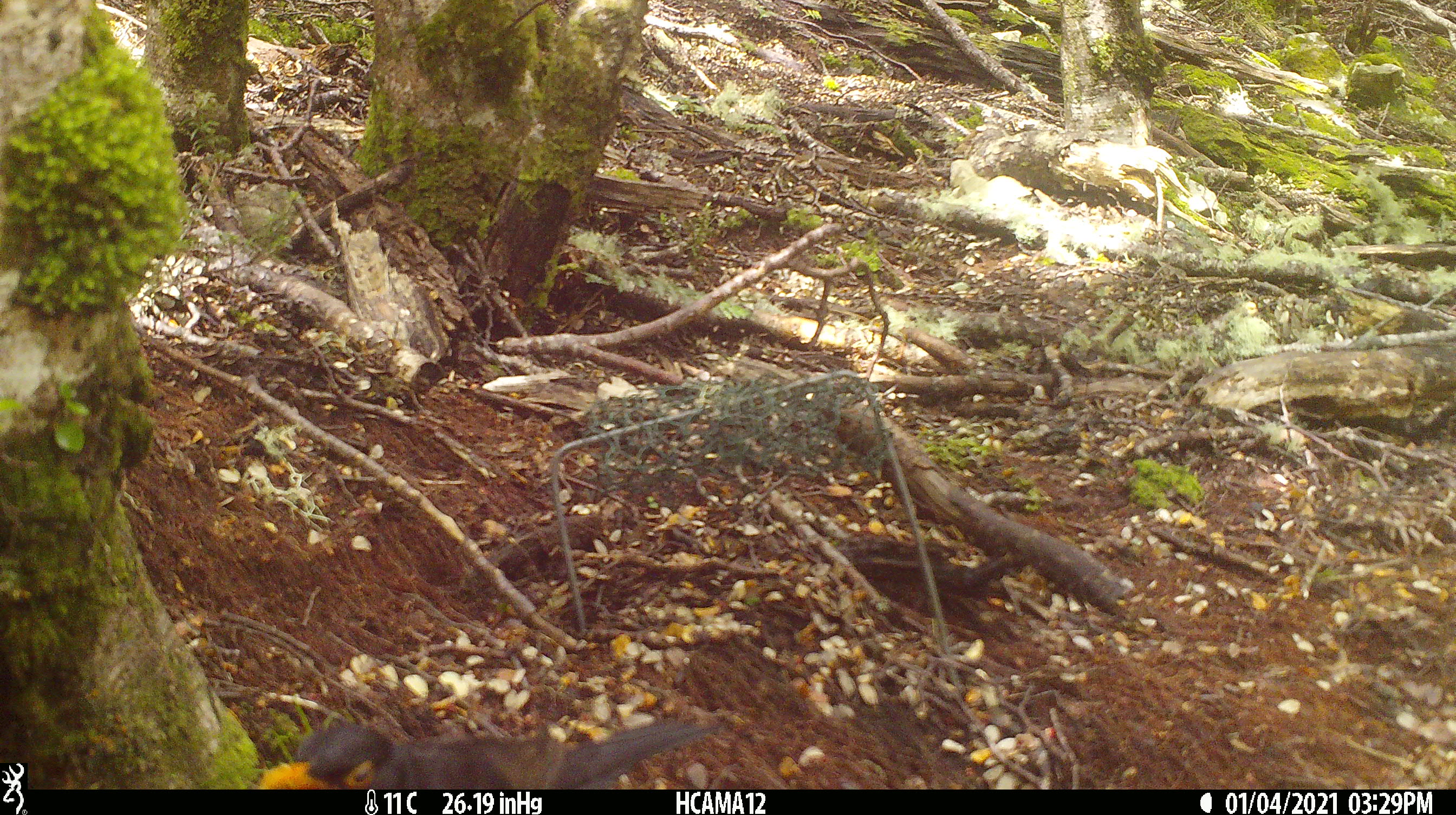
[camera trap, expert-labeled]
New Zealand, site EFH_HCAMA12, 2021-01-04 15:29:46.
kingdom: Animalia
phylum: Chordata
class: Aves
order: Passeriformes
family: Turdidae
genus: Turdus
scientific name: Turdus merula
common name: eurasian blackbird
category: blackbird